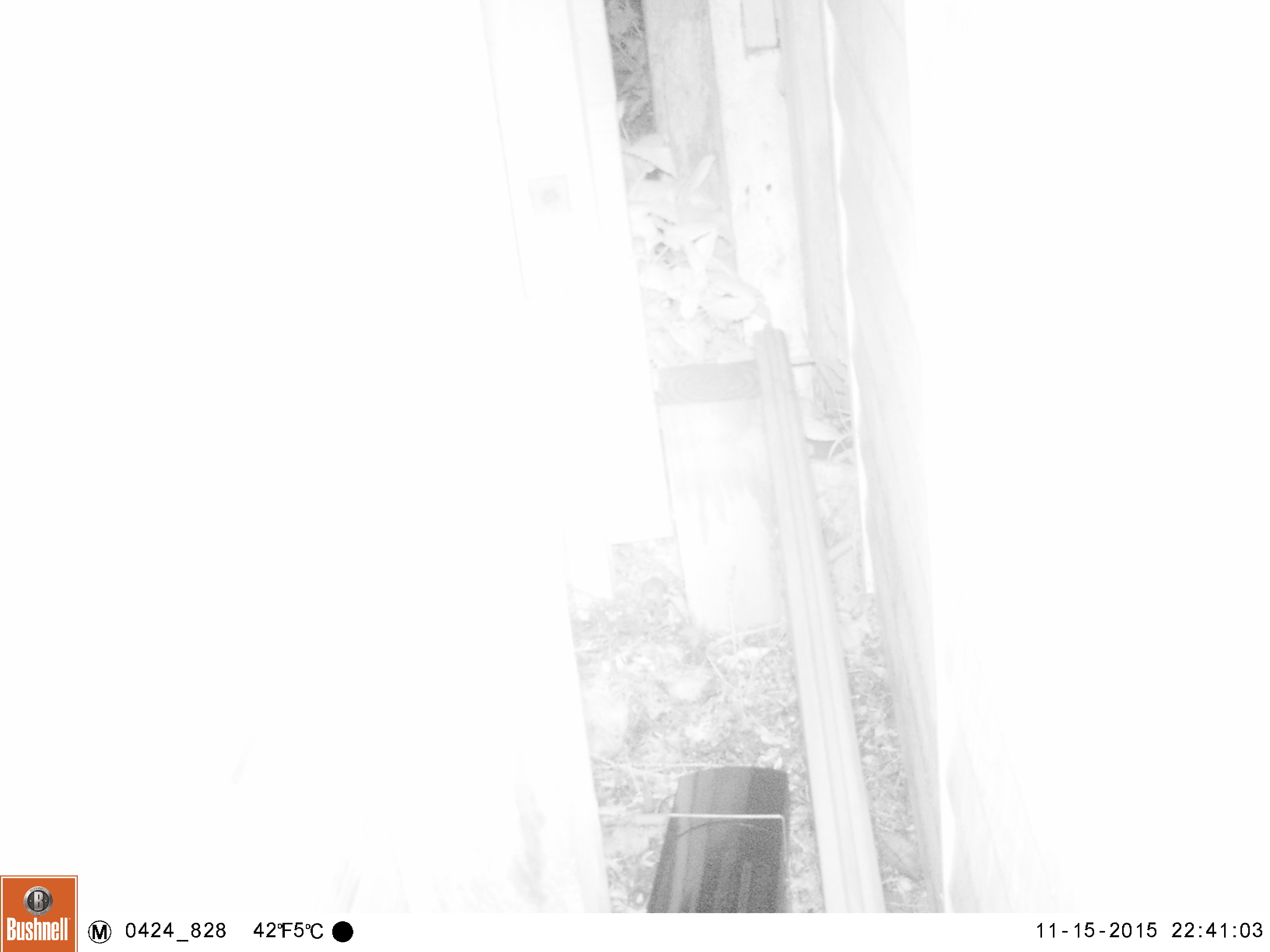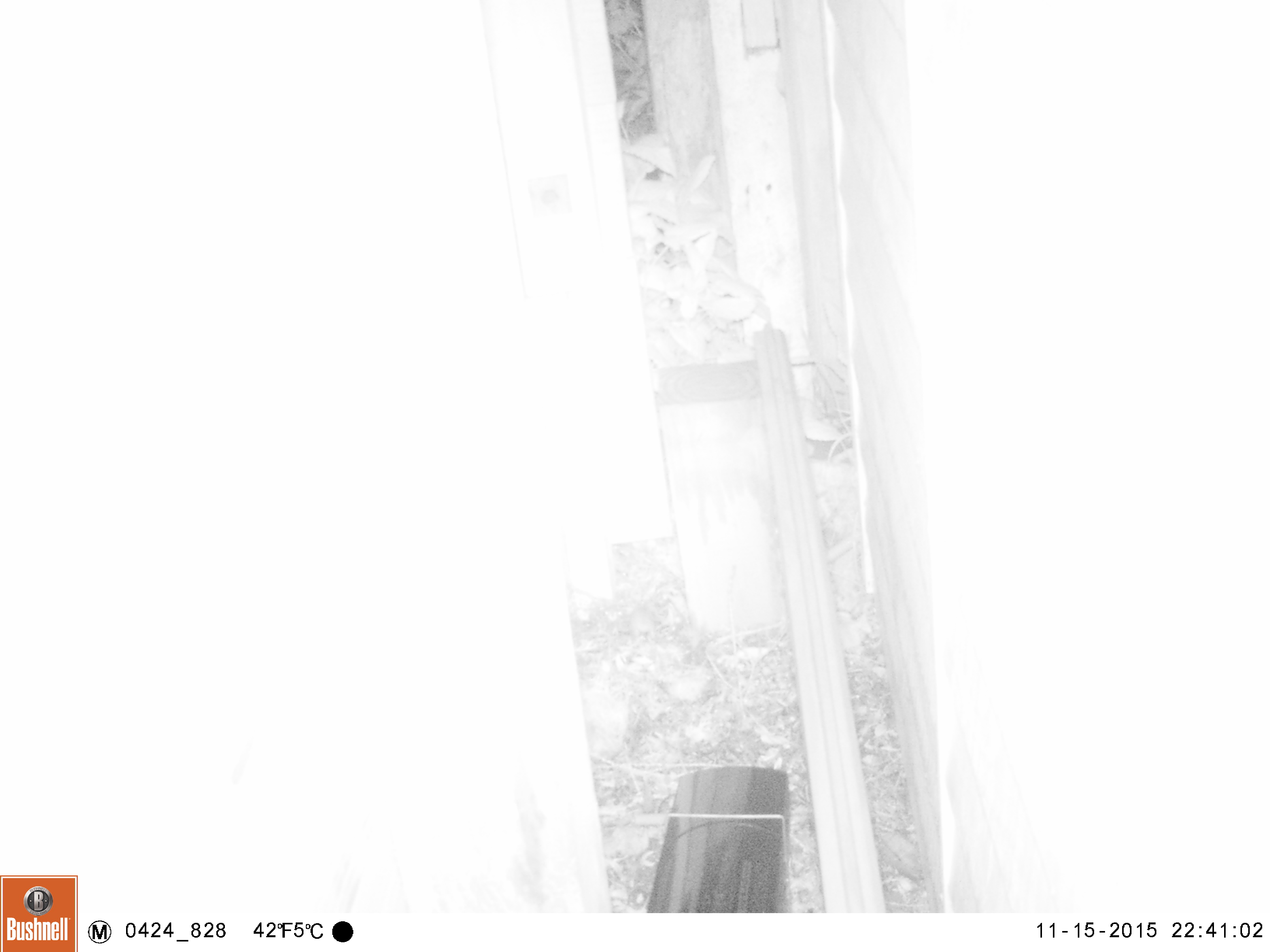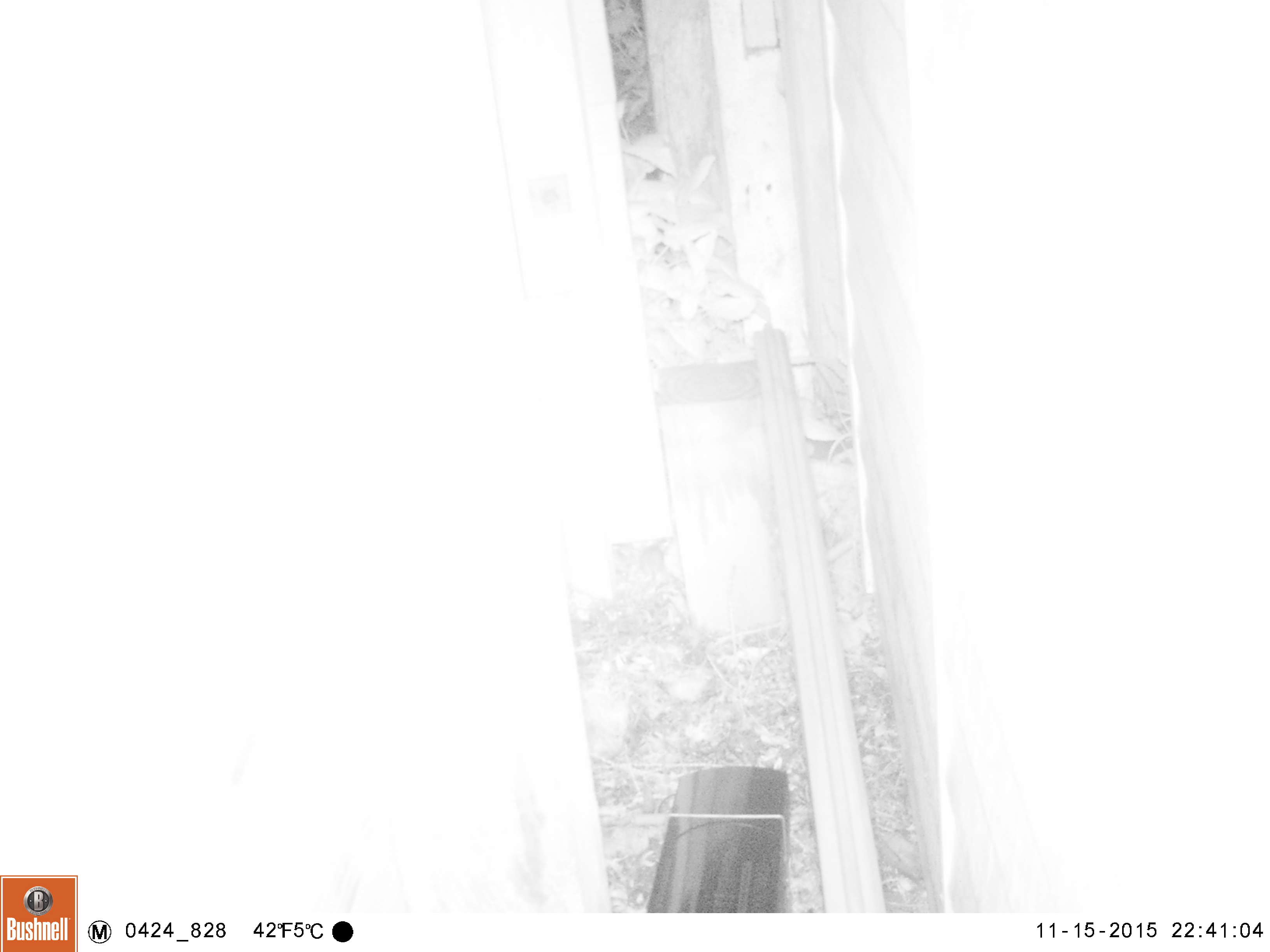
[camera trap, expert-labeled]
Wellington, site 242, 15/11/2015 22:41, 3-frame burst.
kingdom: Animalia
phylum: Chordata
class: Mammalia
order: Rodentia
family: Muridae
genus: Mus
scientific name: Mus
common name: mouse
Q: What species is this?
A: Mouse (Mus).